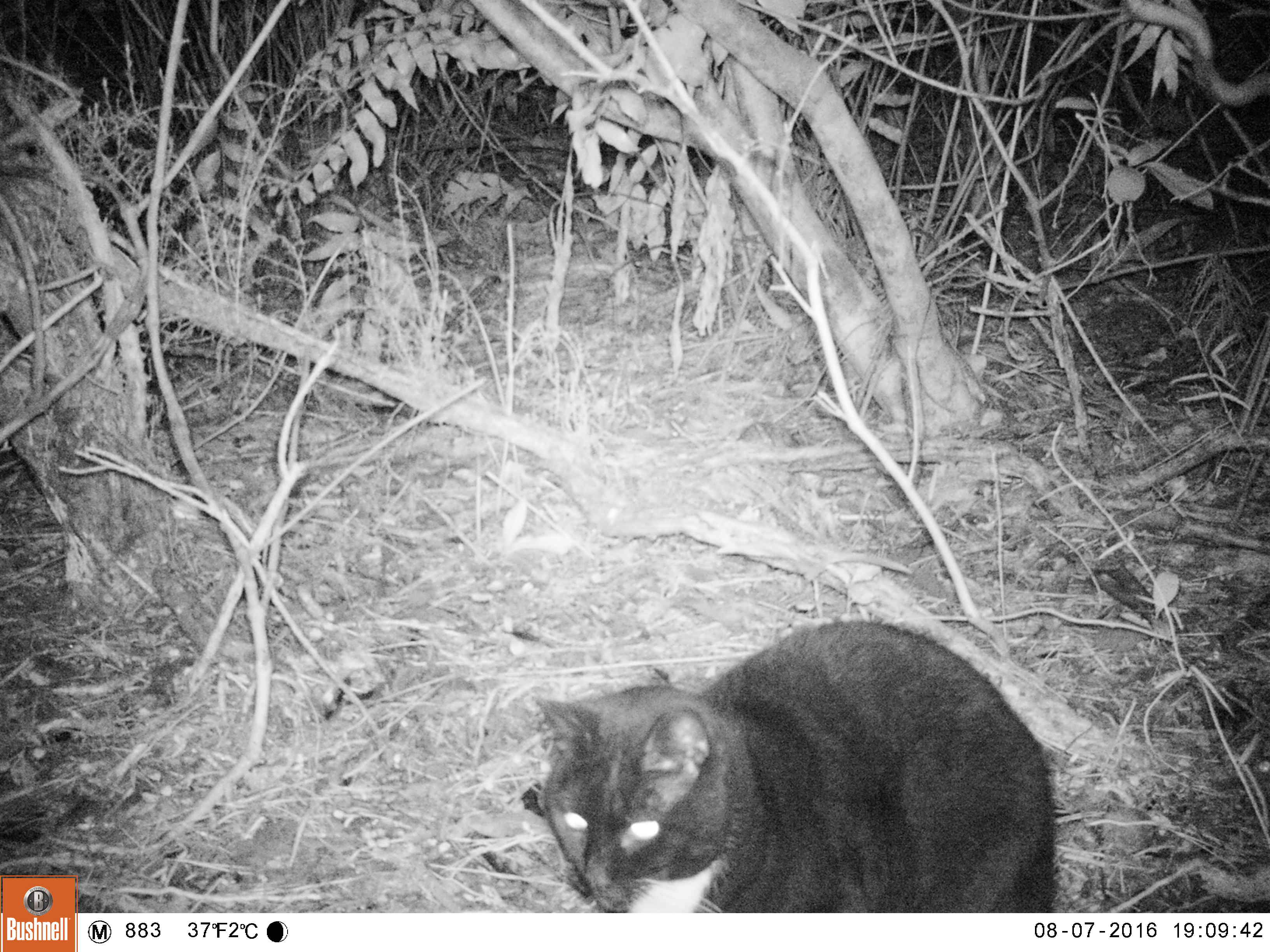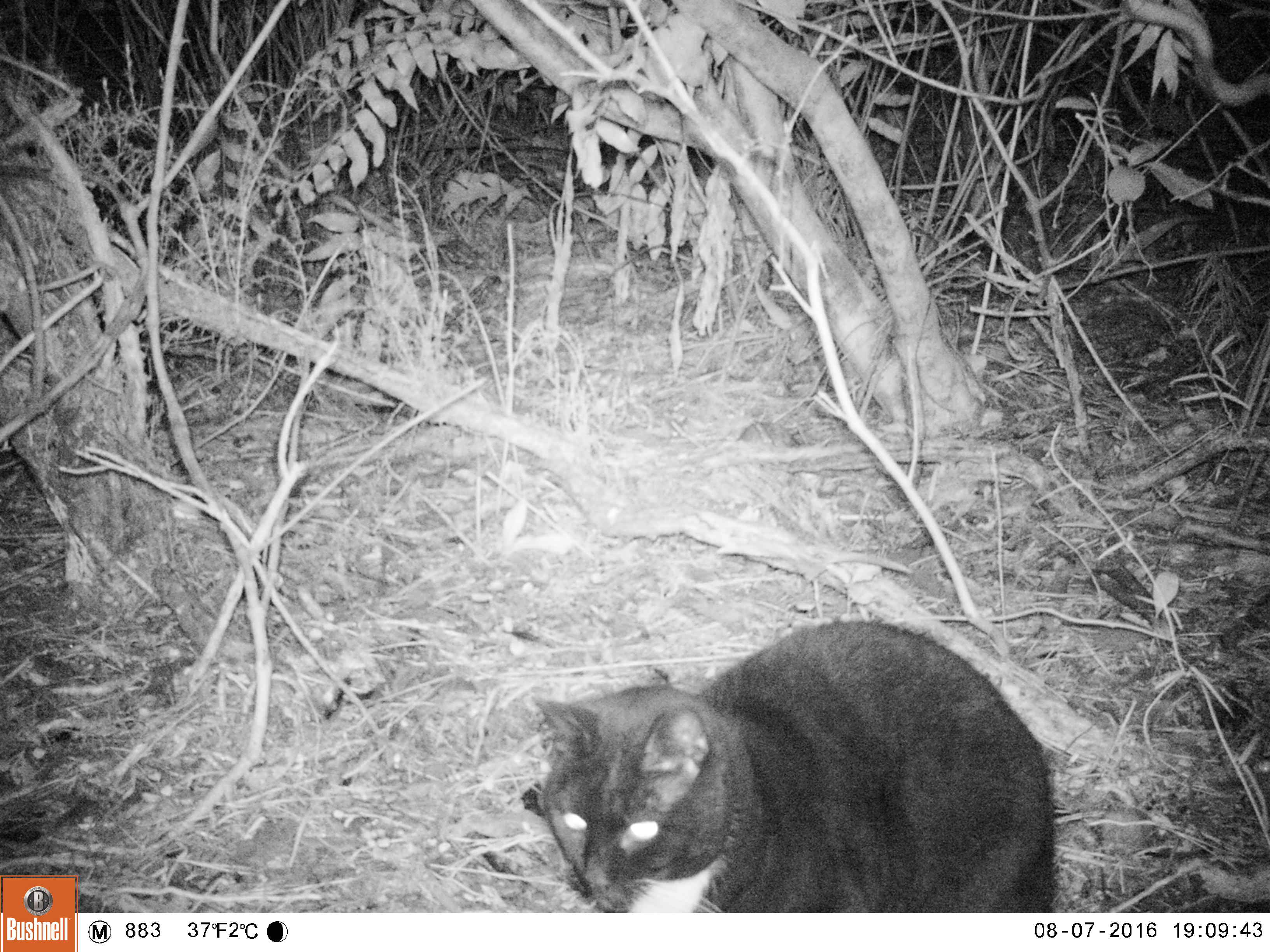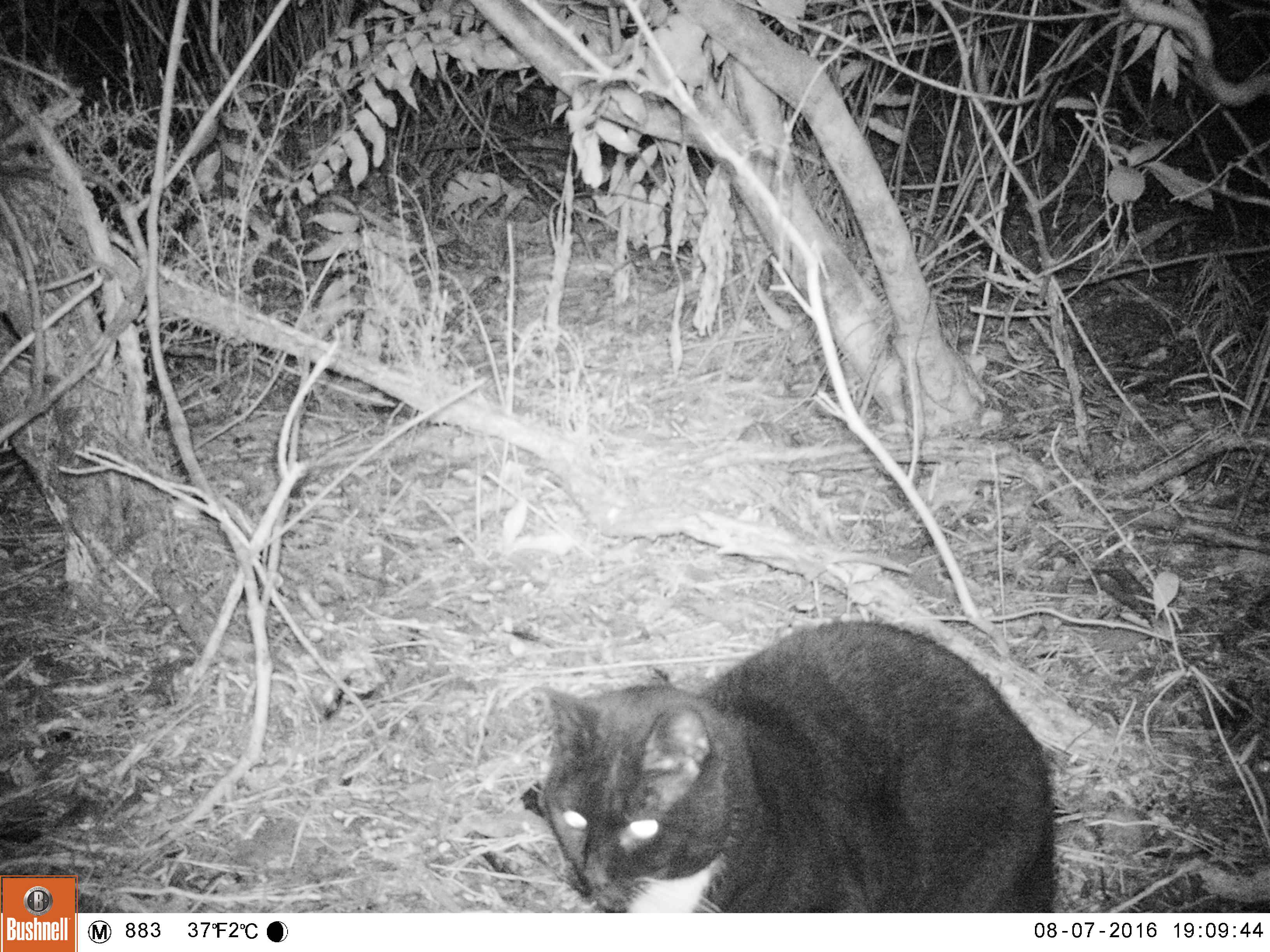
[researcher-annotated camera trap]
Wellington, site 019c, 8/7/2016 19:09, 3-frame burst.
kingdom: Animalia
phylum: Chordata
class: Mammalia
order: Carnivora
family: Felidae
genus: Felis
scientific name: Felis catus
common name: cat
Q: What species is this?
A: Cat (Felis catus).